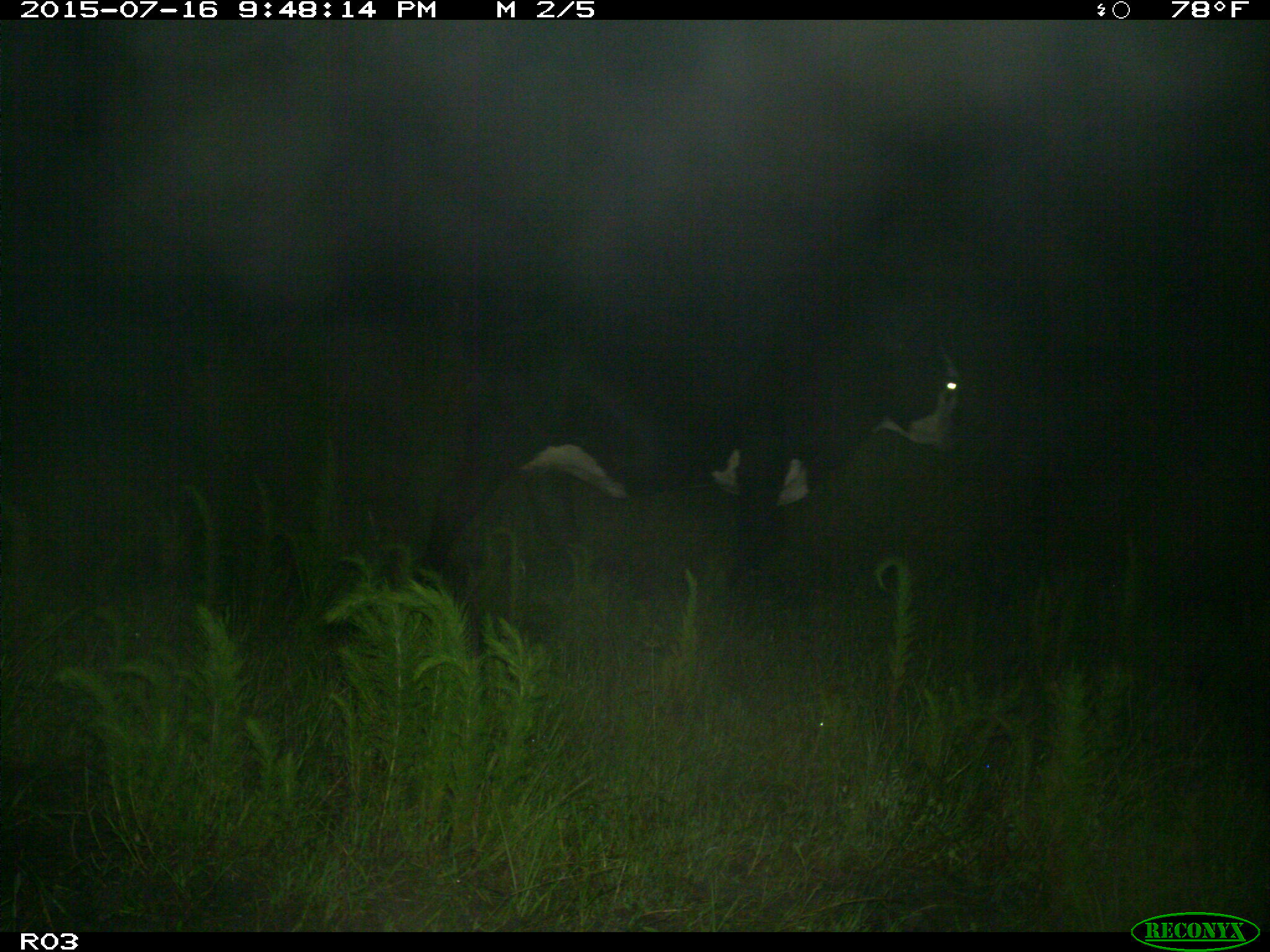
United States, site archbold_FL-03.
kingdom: Animalia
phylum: Chordata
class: Mammalia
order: Artiodactyla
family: Bovidae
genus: Bos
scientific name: Bos taurus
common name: domestic cow